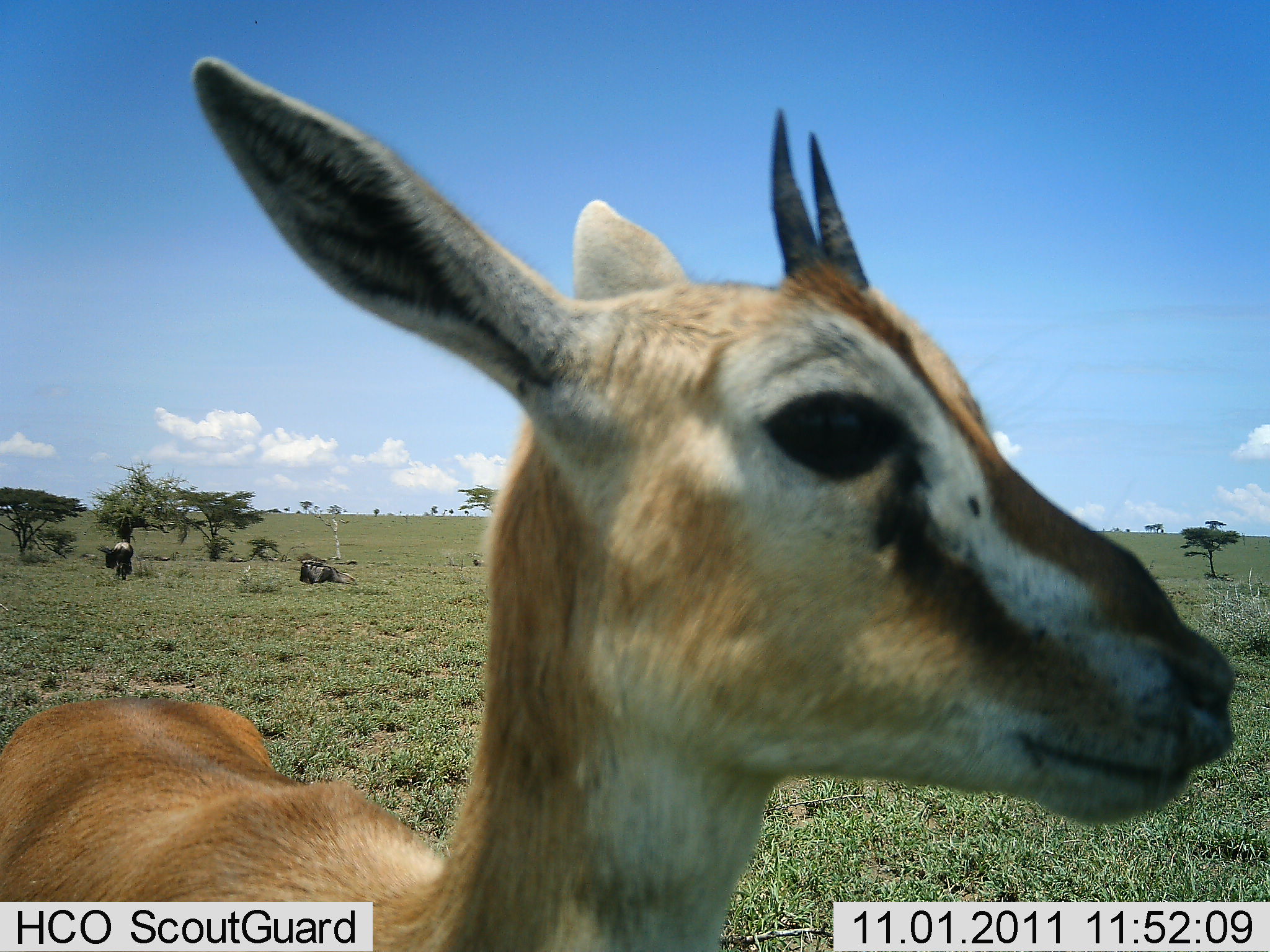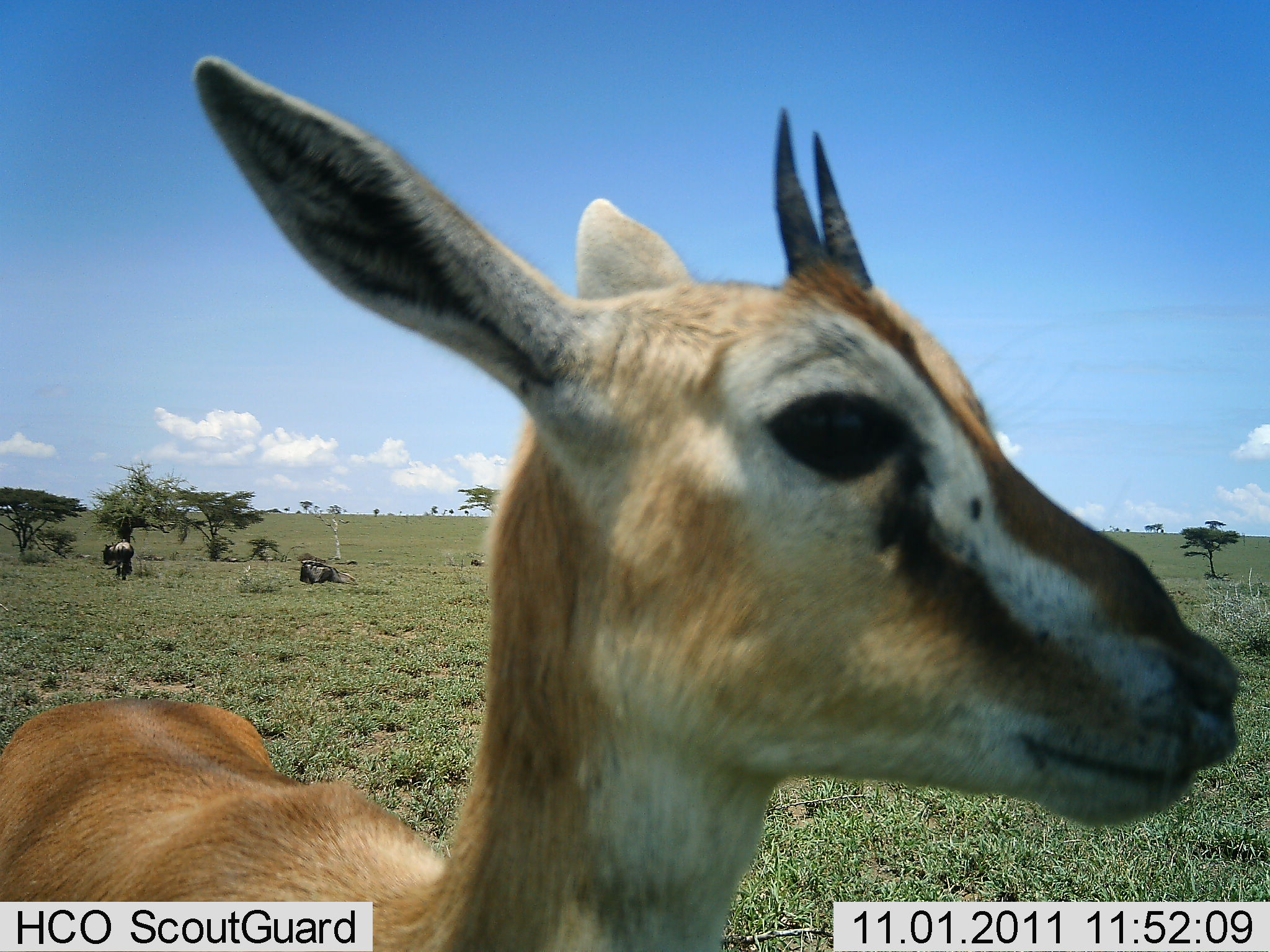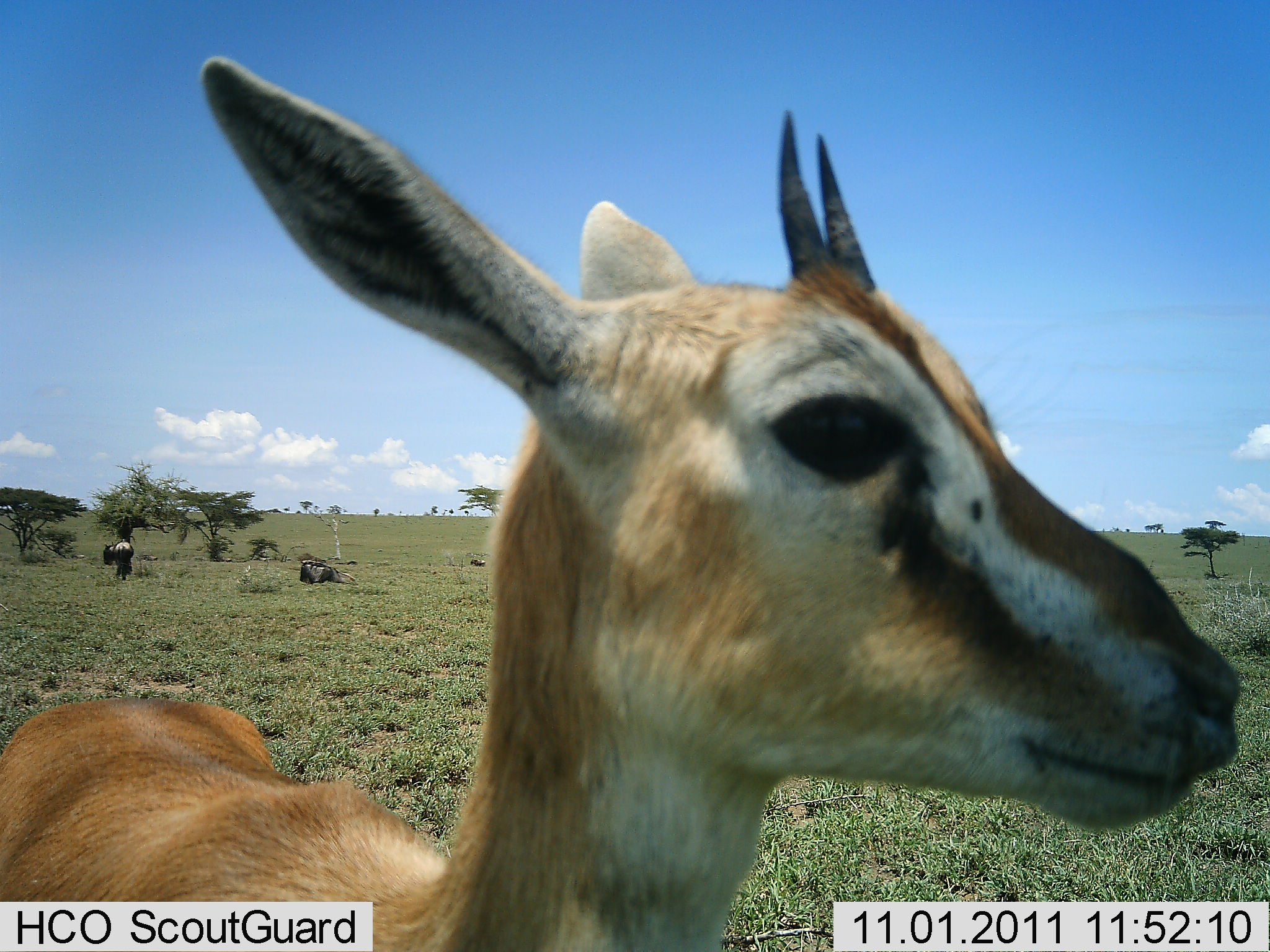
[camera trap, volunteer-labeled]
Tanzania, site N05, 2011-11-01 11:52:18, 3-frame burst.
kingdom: Animalia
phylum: Chordata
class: Mammalia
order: Artiodactyla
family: Bovidae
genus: Eudorcas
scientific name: Eudorcas thomsonii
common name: thomson's gazelle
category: gazellethomsons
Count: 1.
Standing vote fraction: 88%.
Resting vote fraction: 0%.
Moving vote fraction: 0%.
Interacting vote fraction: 18%.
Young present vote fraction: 6%.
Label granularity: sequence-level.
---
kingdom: Animalia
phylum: Chordata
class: Mammalia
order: Artiodactyla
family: Bovidae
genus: Connochaetes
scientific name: Connochaetes taurinus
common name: blue wildebeest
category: wildebeest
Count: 2.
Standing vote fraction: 71%.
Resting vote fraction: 71%.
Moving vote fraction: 14%.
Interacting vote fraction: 0%.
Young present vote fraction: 0%.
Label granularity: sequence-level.